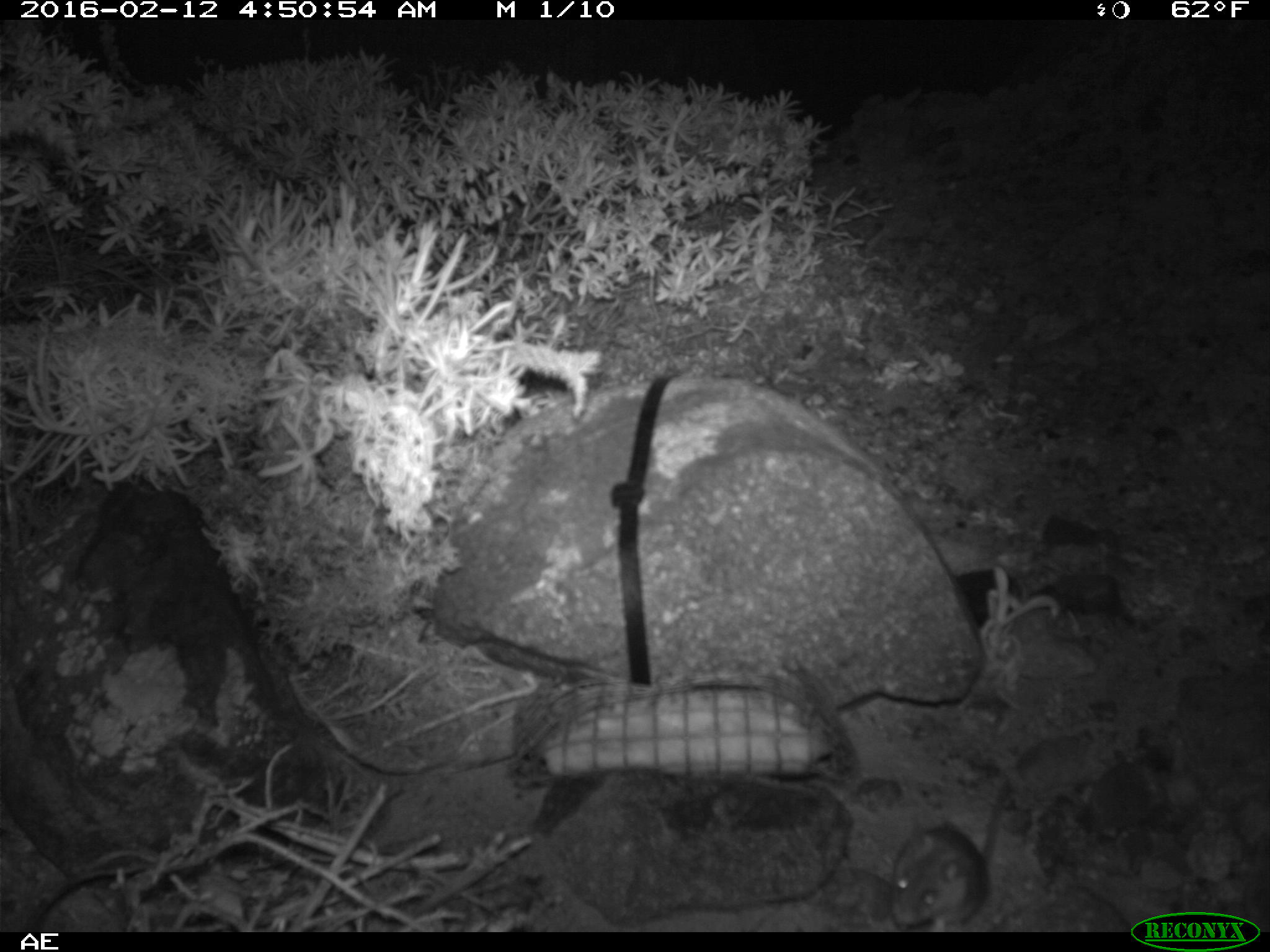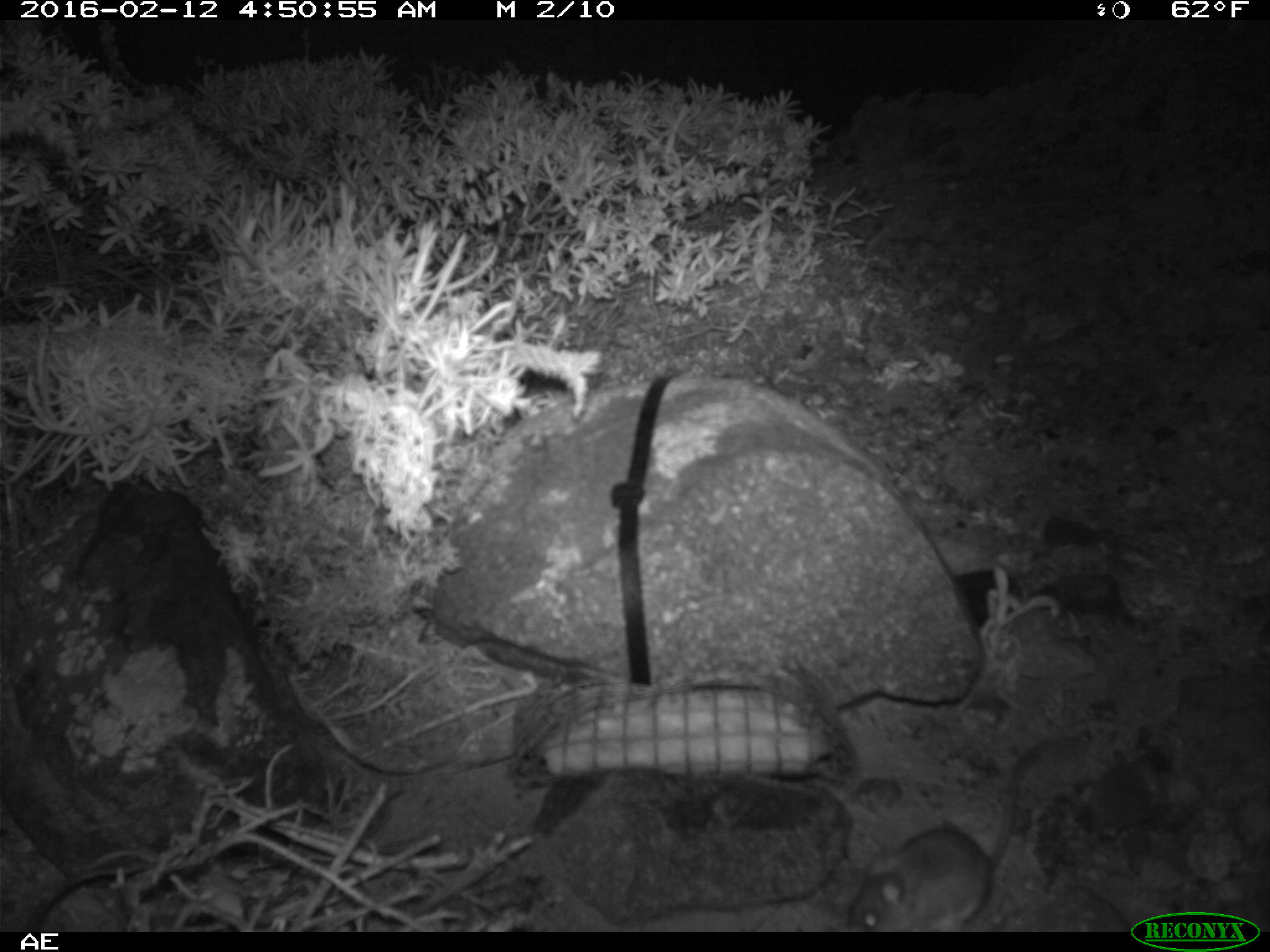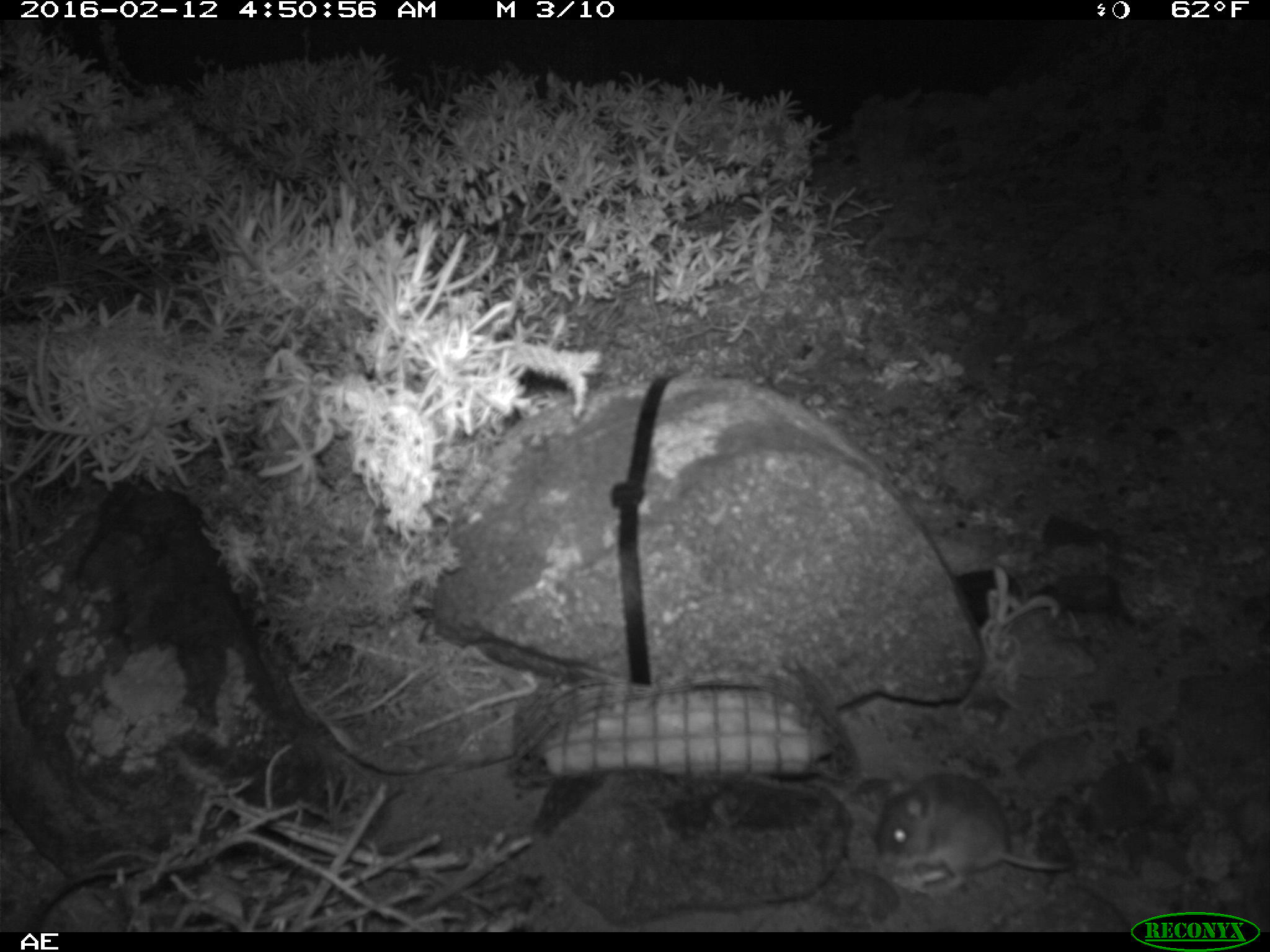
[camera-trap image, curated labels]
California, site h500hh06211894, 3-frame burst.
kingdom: Animalia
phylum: Chordata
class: Mammalia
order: Rodentia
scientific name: Rodentia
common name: rodent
Rodent (Rodentia).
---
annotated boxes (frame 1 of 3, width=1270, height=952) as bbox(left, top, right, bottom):
rodent: bbox(886, 783, 1011, 930)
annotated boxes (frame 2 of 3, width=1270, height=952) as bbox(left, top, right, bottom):
rodent: bbox(845, 775, 1010, 929)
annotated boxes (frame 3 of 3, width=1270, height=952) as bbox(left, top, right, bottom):
rodent: bbox(875, 774, 1073, 893)